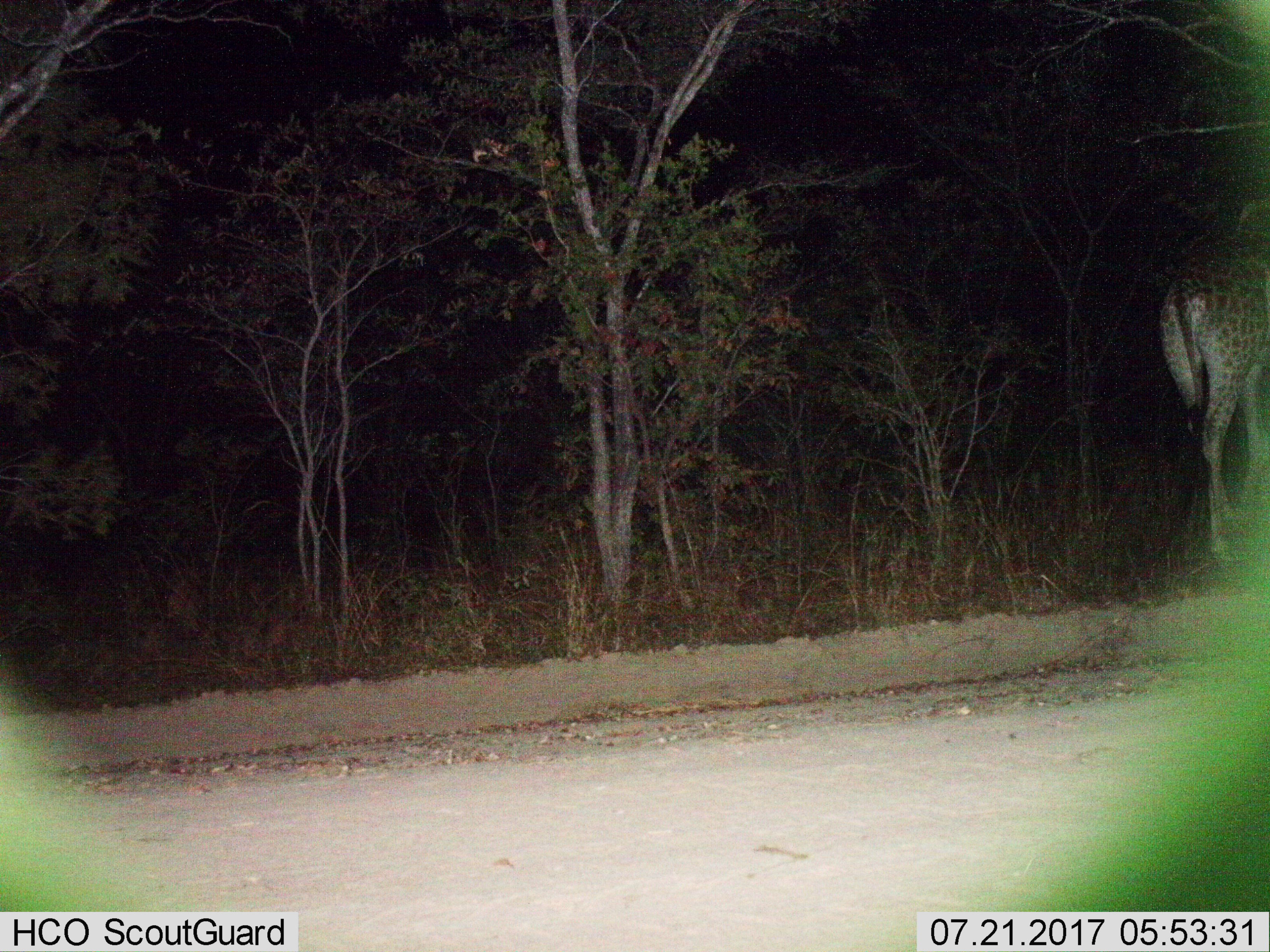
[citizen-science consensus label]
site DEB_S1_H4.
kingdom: Animalia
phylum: Chordata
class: Mammalia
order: Artiodactyla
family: Giraffidae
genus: Giraffa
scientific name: Giraffa camelopardalis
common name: giraffe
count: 1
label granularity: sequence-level